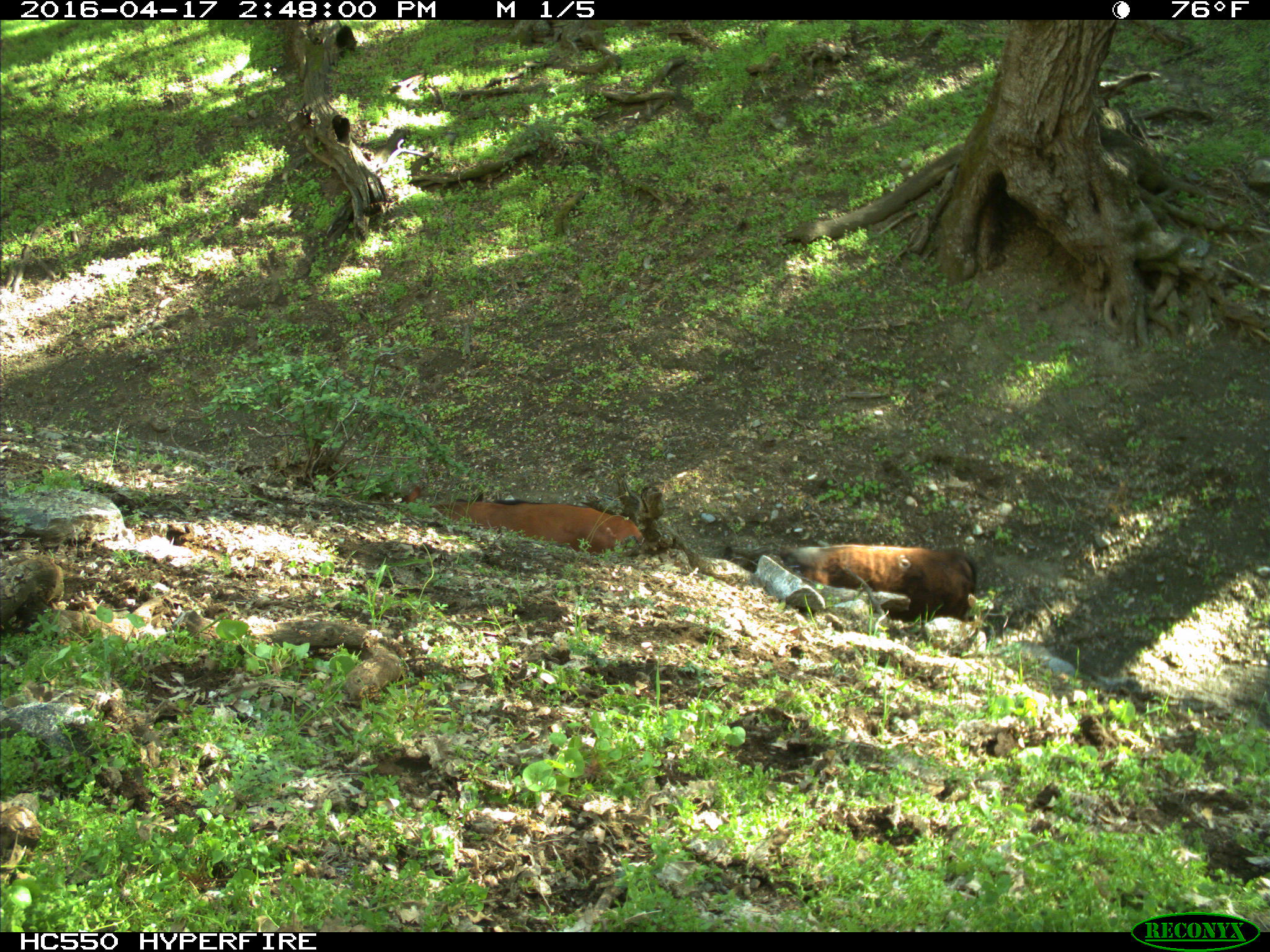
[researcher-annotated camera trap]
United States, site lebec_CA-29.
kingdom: Animalia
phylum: Chordata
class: Mammalia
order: Artiodactyla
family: Bovidae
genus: Bos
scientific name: Bos taurus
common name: domestic cow